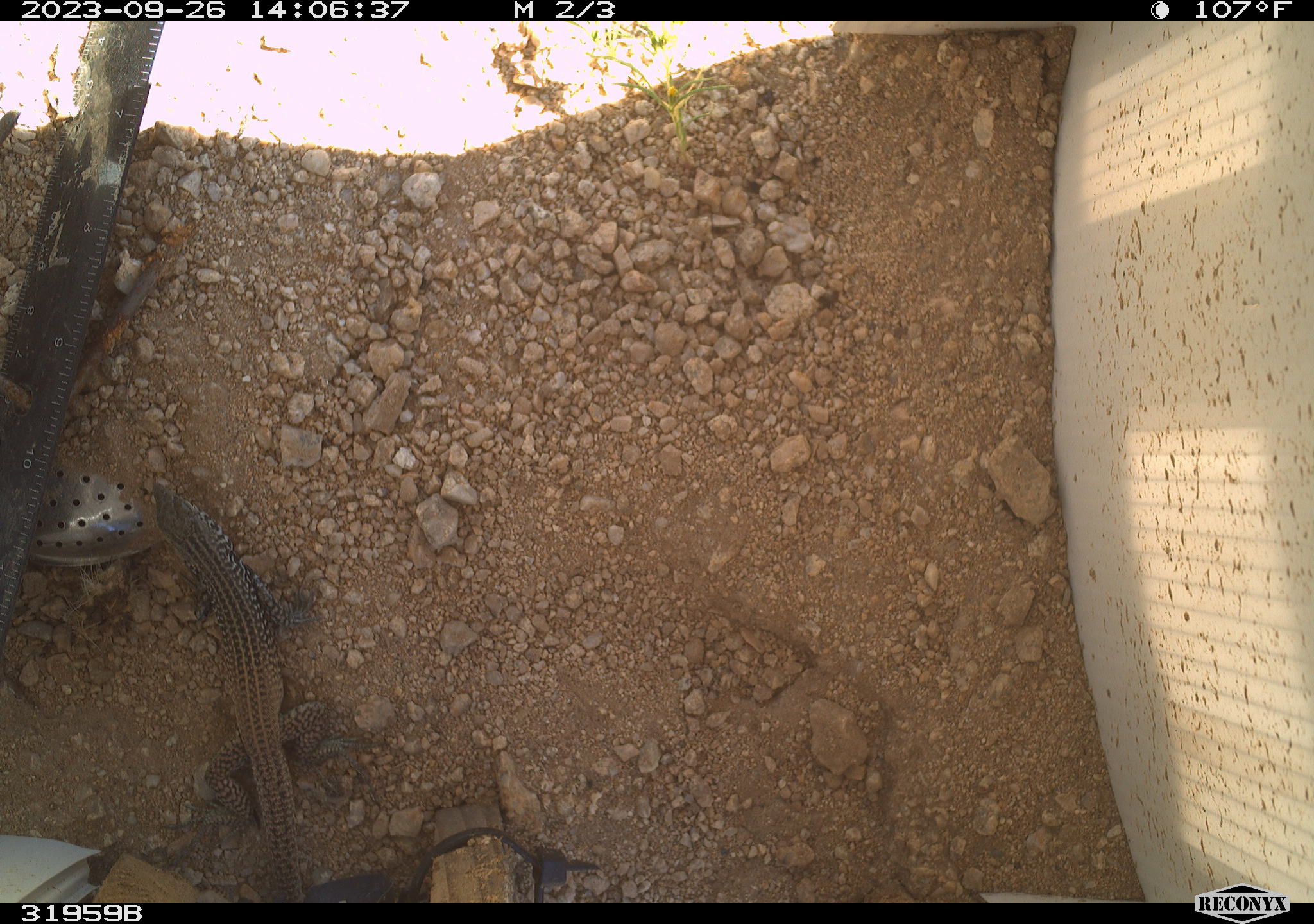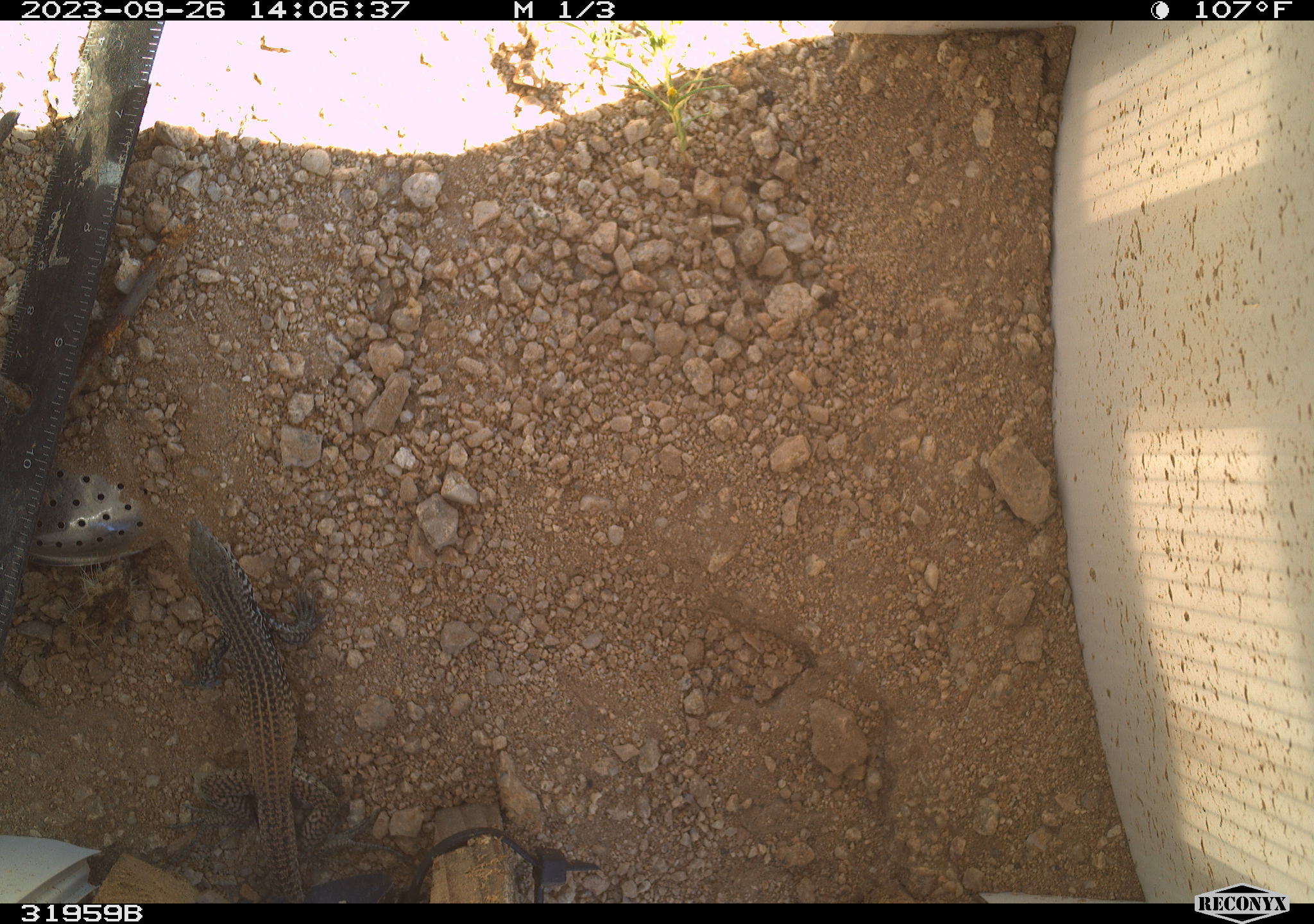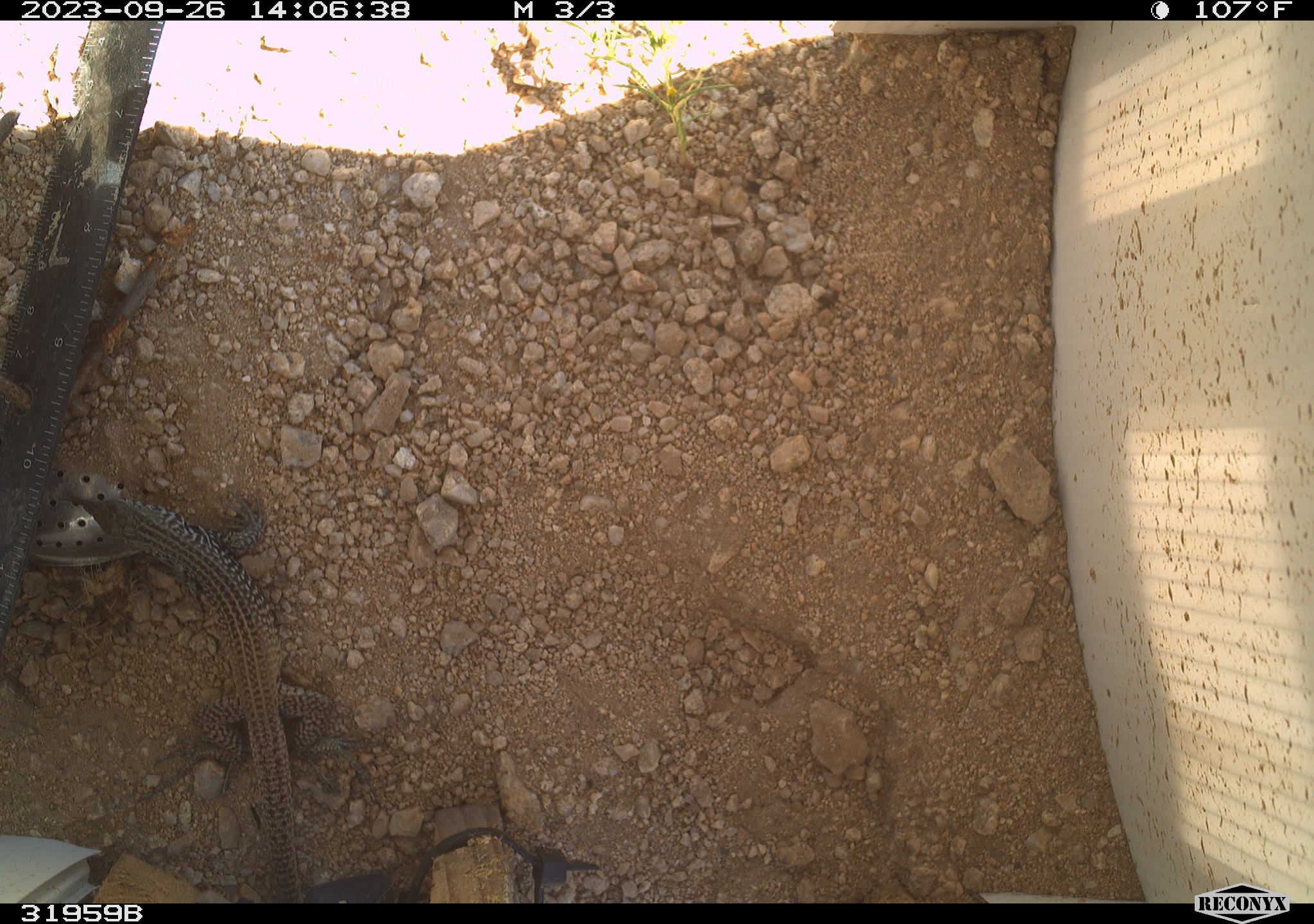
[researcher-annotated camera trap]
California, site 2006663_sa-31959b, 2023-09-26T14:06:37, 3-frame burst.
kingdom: Animalia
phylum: Chordata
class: Reptilia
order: Squamata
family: Teiidae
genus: Aspidoscelis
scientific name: Aspidoscelis tigris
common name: western whiptail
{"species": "western whiptail (Aspidoscelis tigris)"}